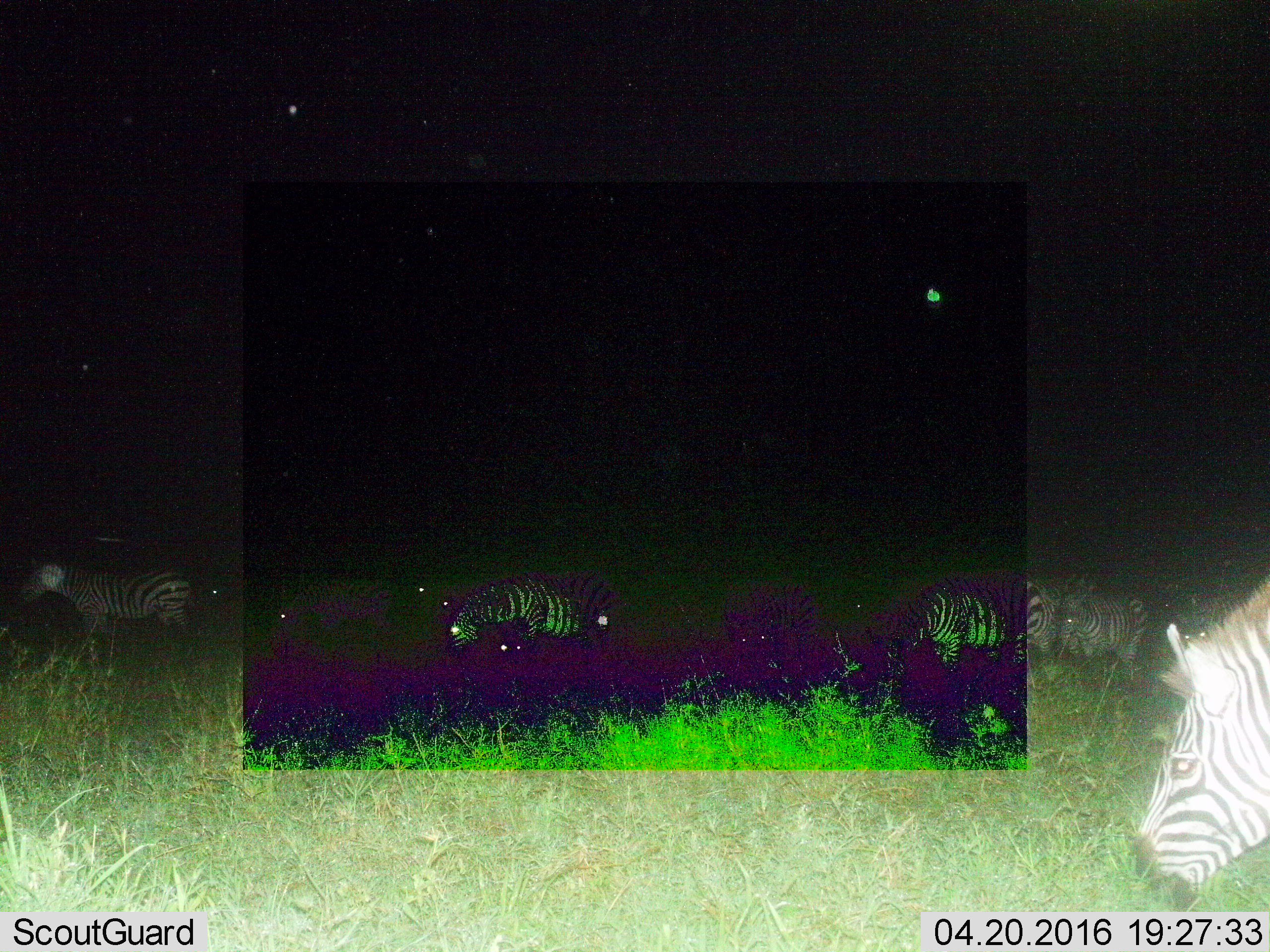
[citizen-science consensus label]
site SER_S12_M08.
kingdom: Animalia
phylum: Chordata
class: Mammalia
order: Perissodactyla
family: Equidae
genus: Equus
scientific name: Equus quagga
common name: plains zebra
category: zebraplains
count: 8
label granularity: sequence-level